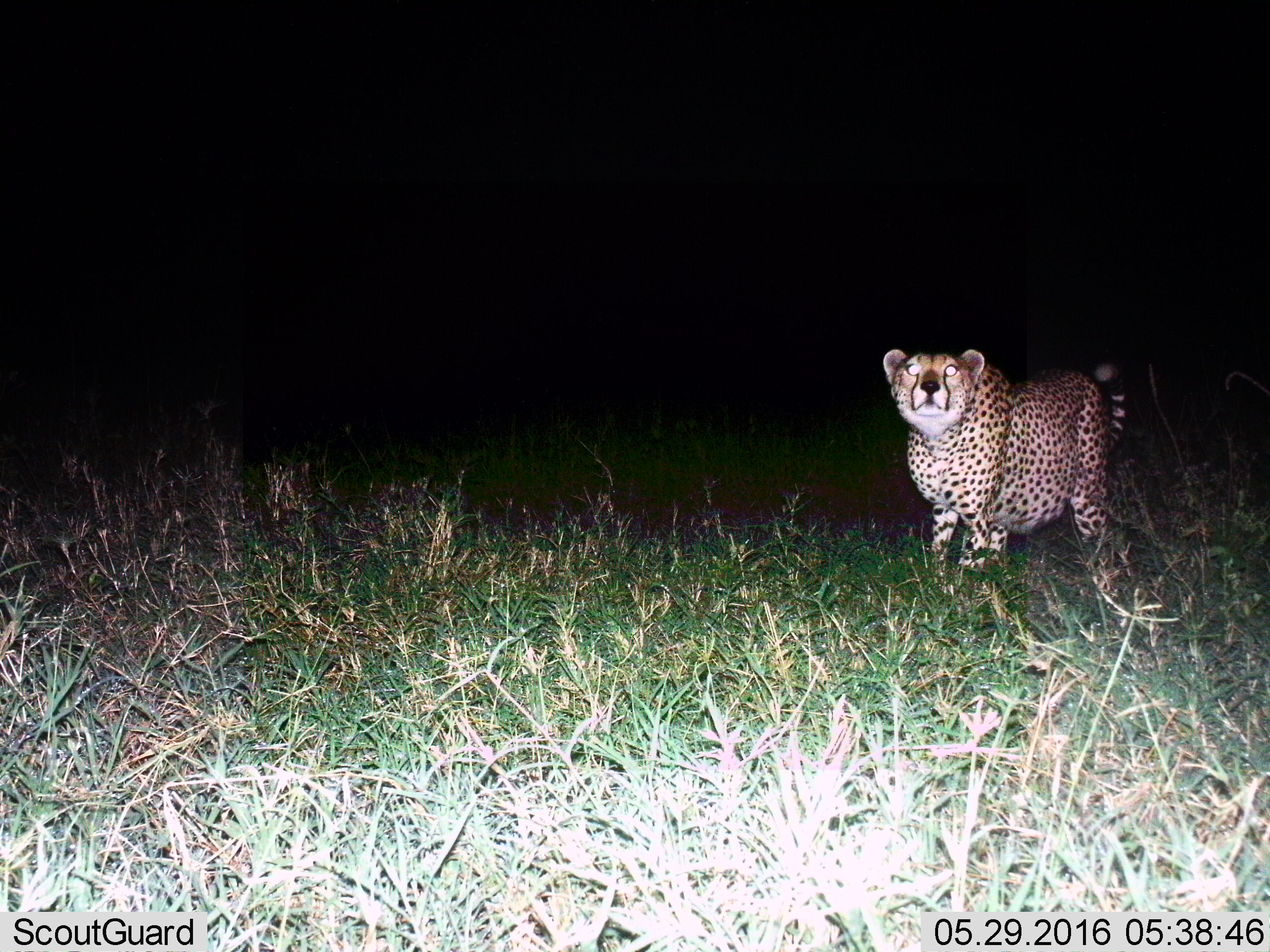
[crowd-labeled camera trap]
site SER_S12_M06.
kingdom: Animalia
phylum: Chordata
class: Mammalia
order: Carnivora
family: Felidae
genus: Acinonyx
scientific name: Acinonyx jubatus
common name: cheetah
Cheetah (Acinonyx jubatus), count 1. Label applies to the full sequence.